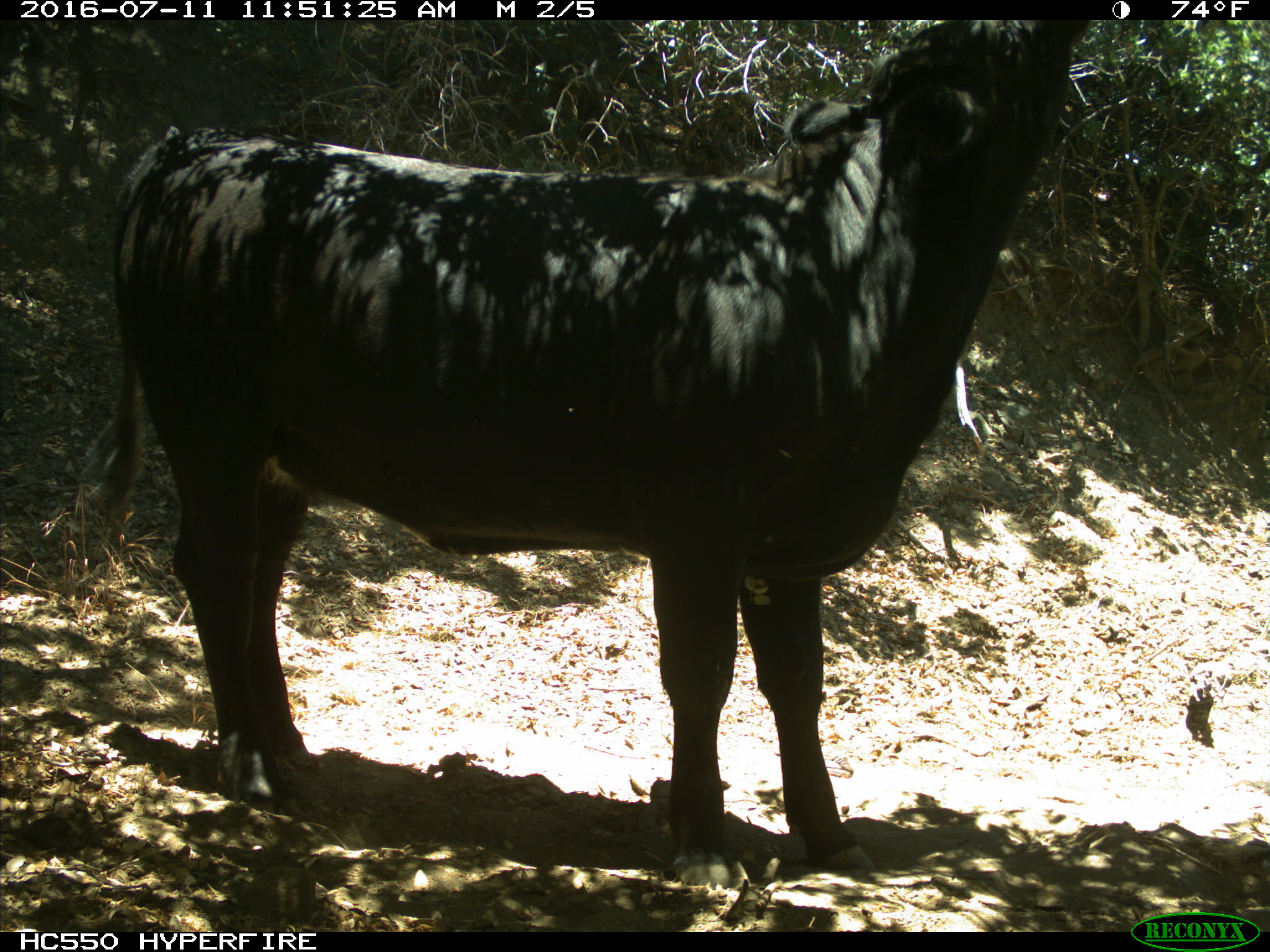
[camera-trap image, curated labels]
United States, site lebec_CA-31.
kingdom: Animalia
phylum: Chordata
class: Mammalia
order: Artiodactyla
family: Bovidae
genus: Bos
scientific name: Bos taurus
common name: domestic cow